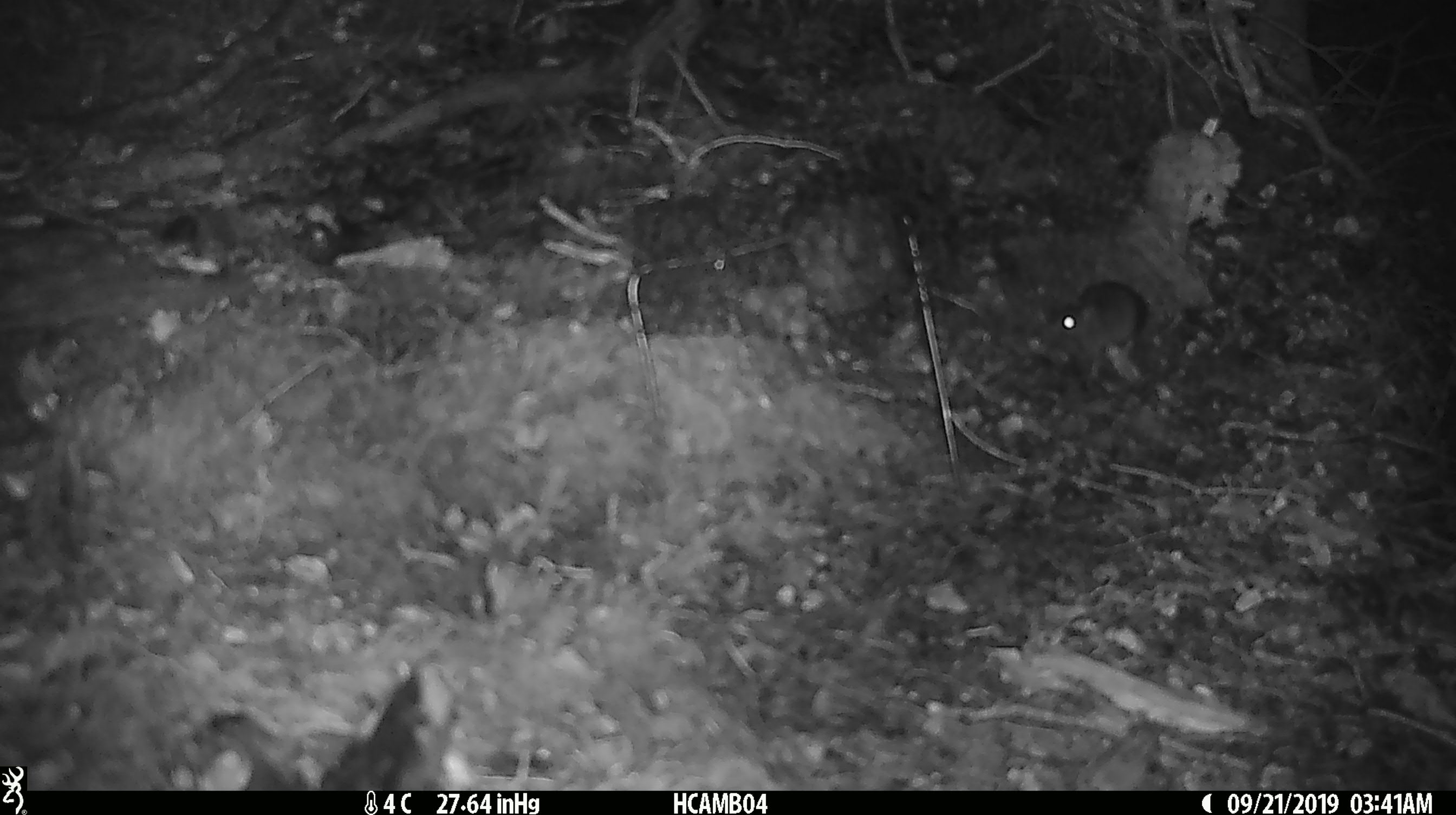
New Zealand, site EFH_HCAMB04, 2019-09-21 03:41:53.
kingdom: Animalia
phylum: Chordata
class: Mammalia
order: Rodentia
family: Muridae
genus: Mus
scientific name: Mus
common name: mouse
Mouse (Mus).